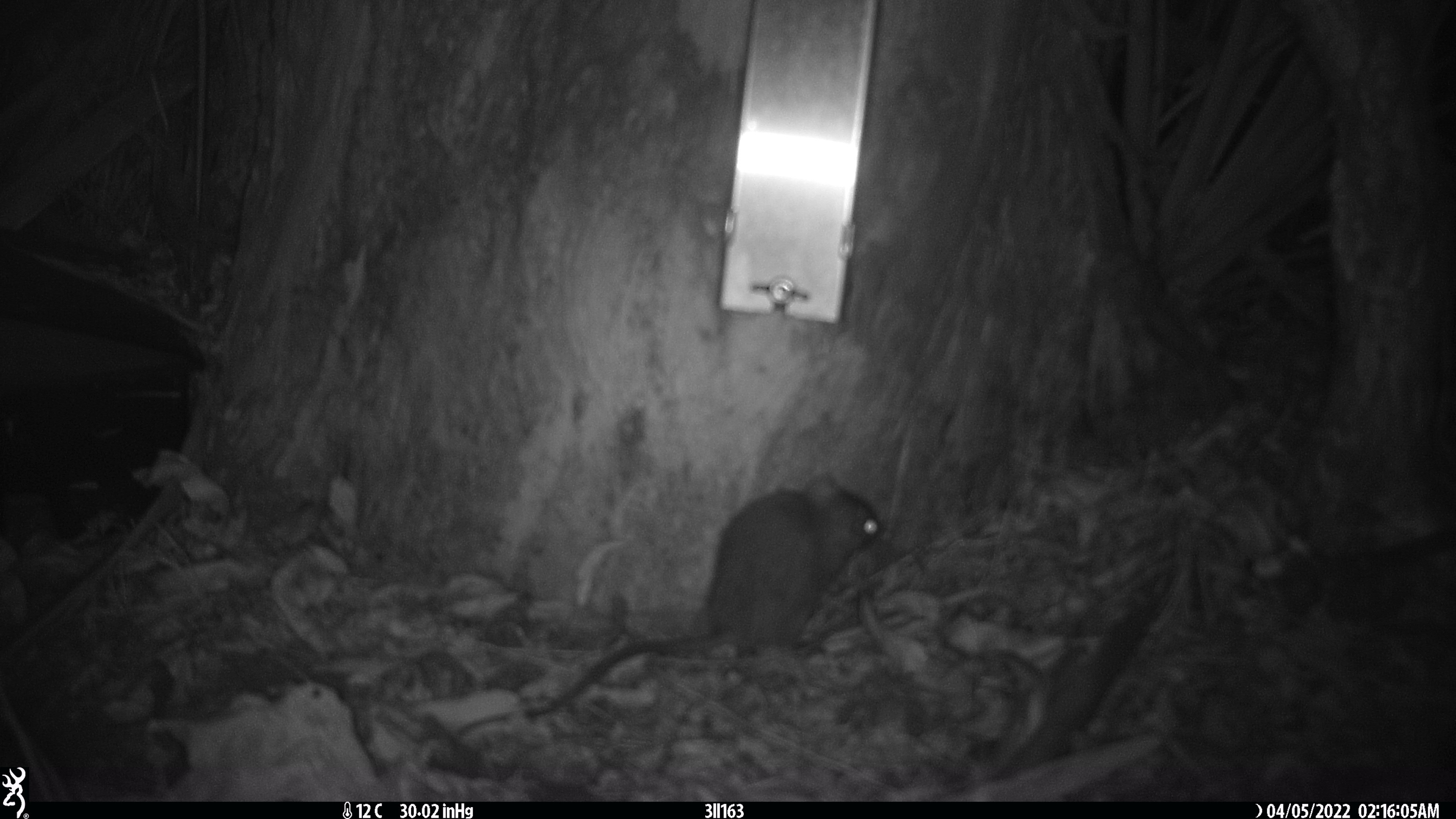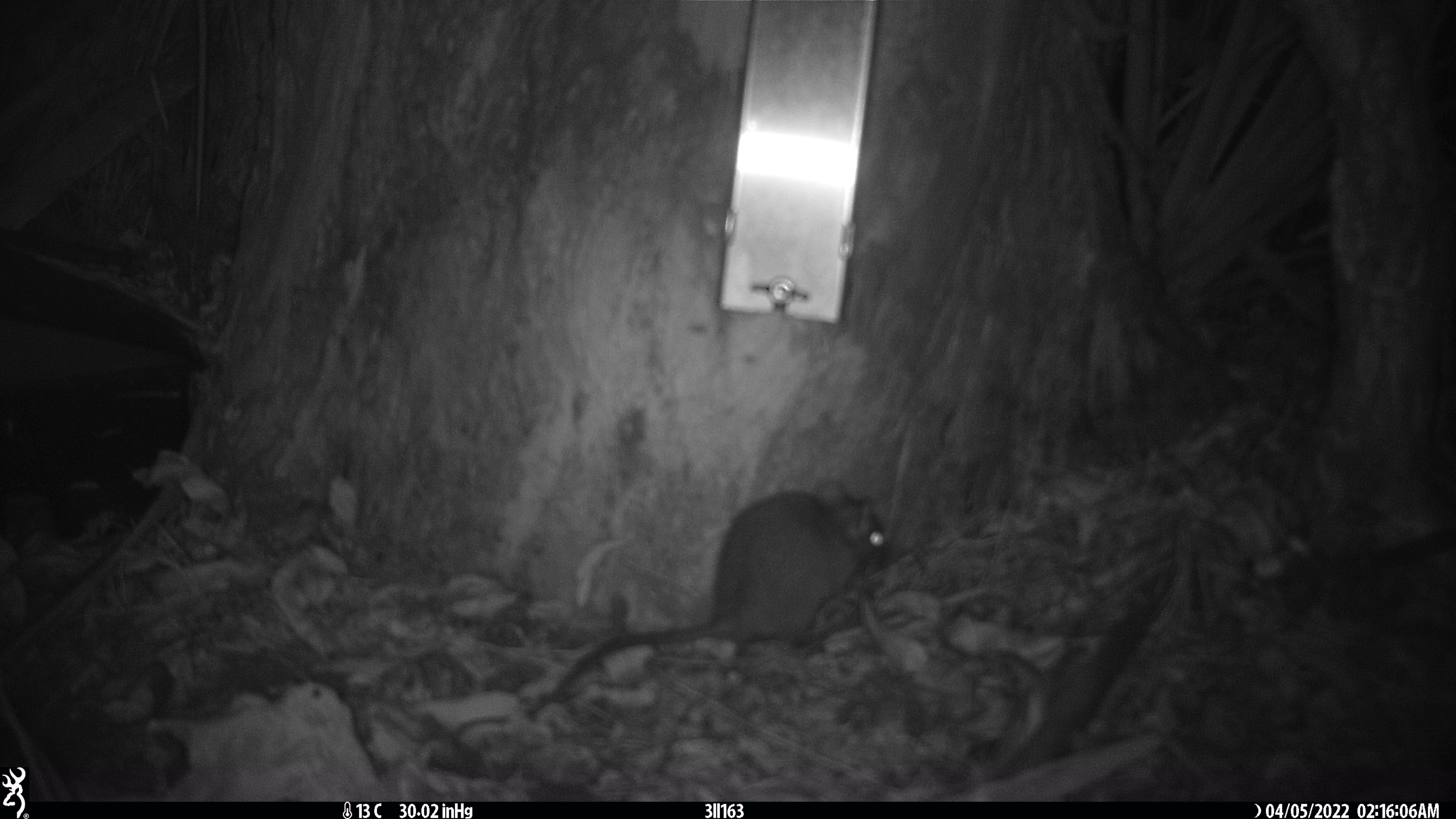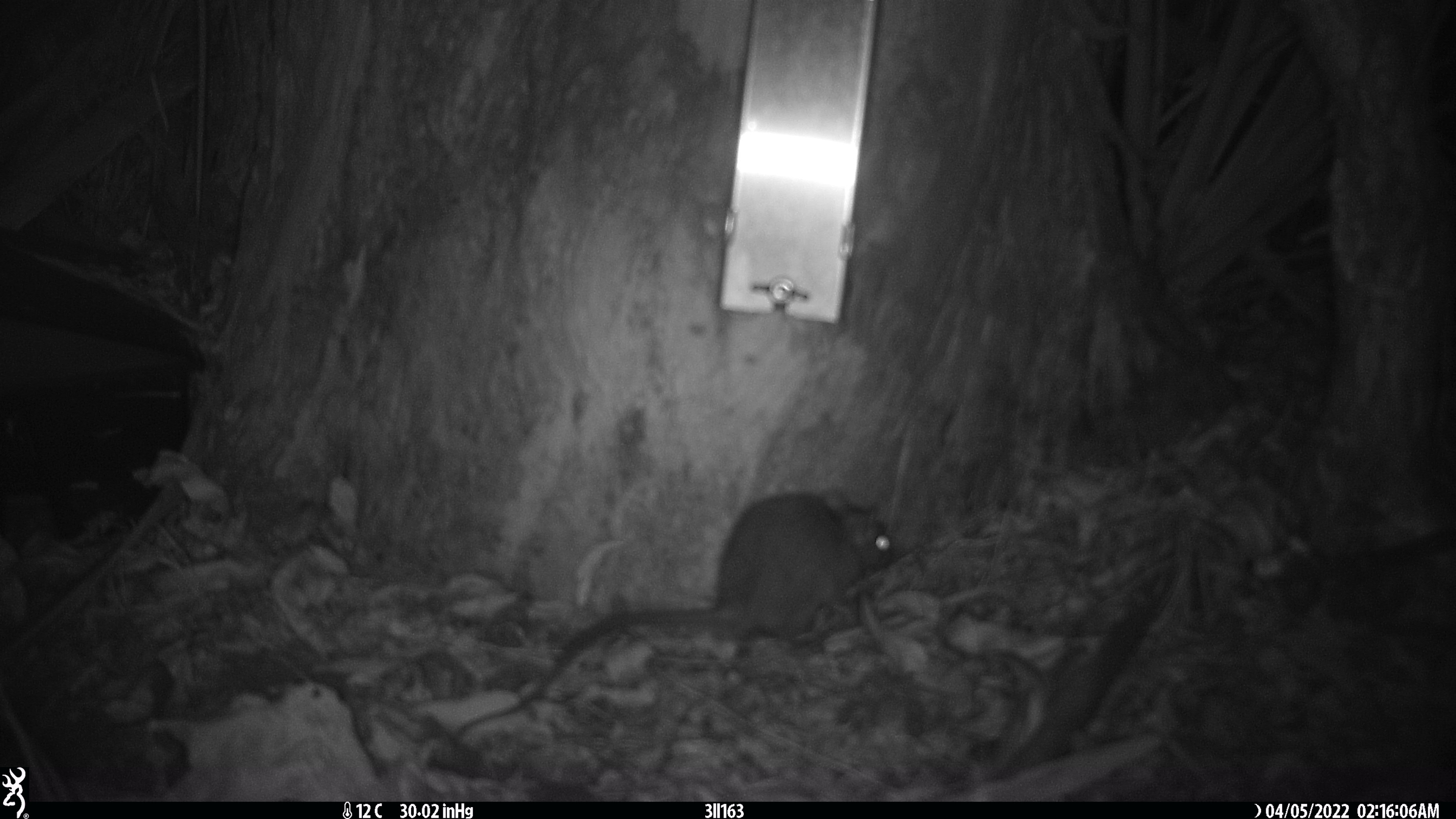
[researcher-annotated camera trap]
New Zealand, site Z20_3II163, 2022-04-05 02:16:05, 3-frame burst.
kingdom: Animalia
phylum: Chordata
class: Mammalia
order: Rodentia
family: Muridae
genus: Rattus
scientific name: Rattus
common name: rat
Rat (Rattus).